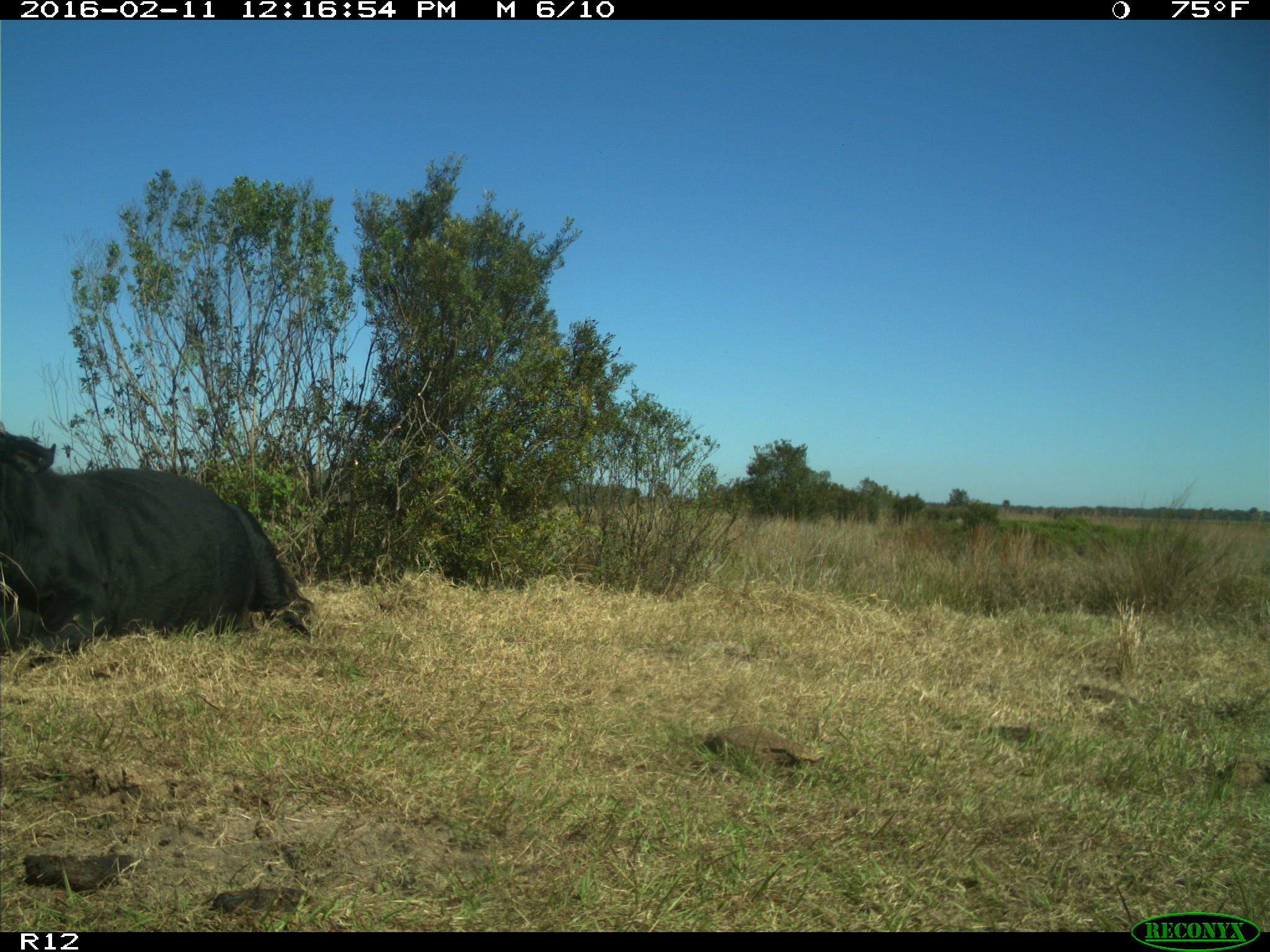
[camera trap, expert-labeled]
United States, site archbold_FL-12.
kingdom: Animalia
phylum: Chordata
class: Mammalia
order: Artiodactyla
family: Bovidae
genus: Bos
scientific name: Bos taurus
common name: domestic cow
Bos taurus (domestic cow).